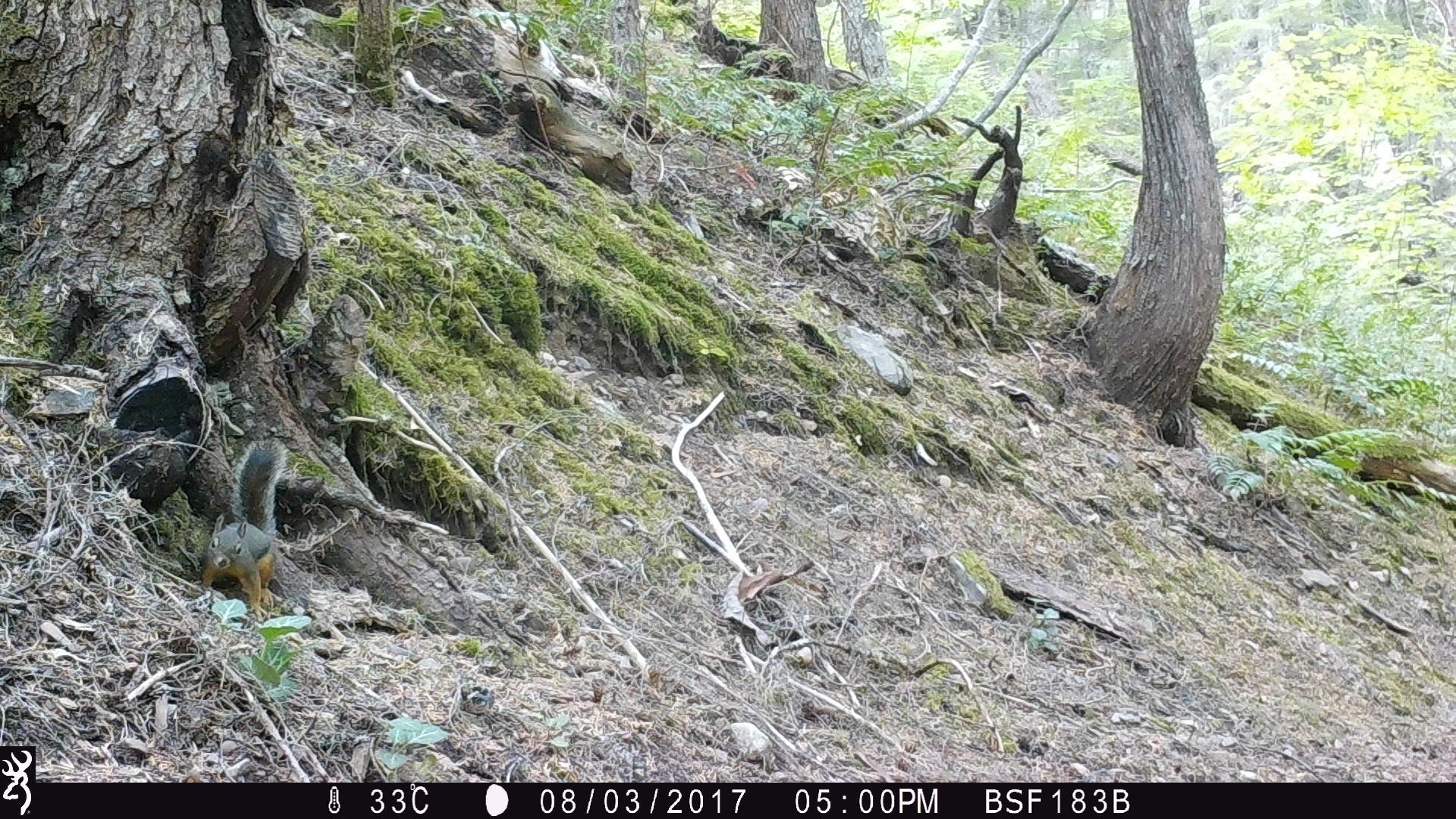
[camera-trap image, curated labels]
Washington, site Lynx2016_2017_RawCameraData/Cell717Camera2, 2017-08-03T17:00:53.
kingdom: Animalia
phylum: Chordata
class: Mammalia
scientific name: Mammalia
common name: small mammal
Small mammal (Mammalia). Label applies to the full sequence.